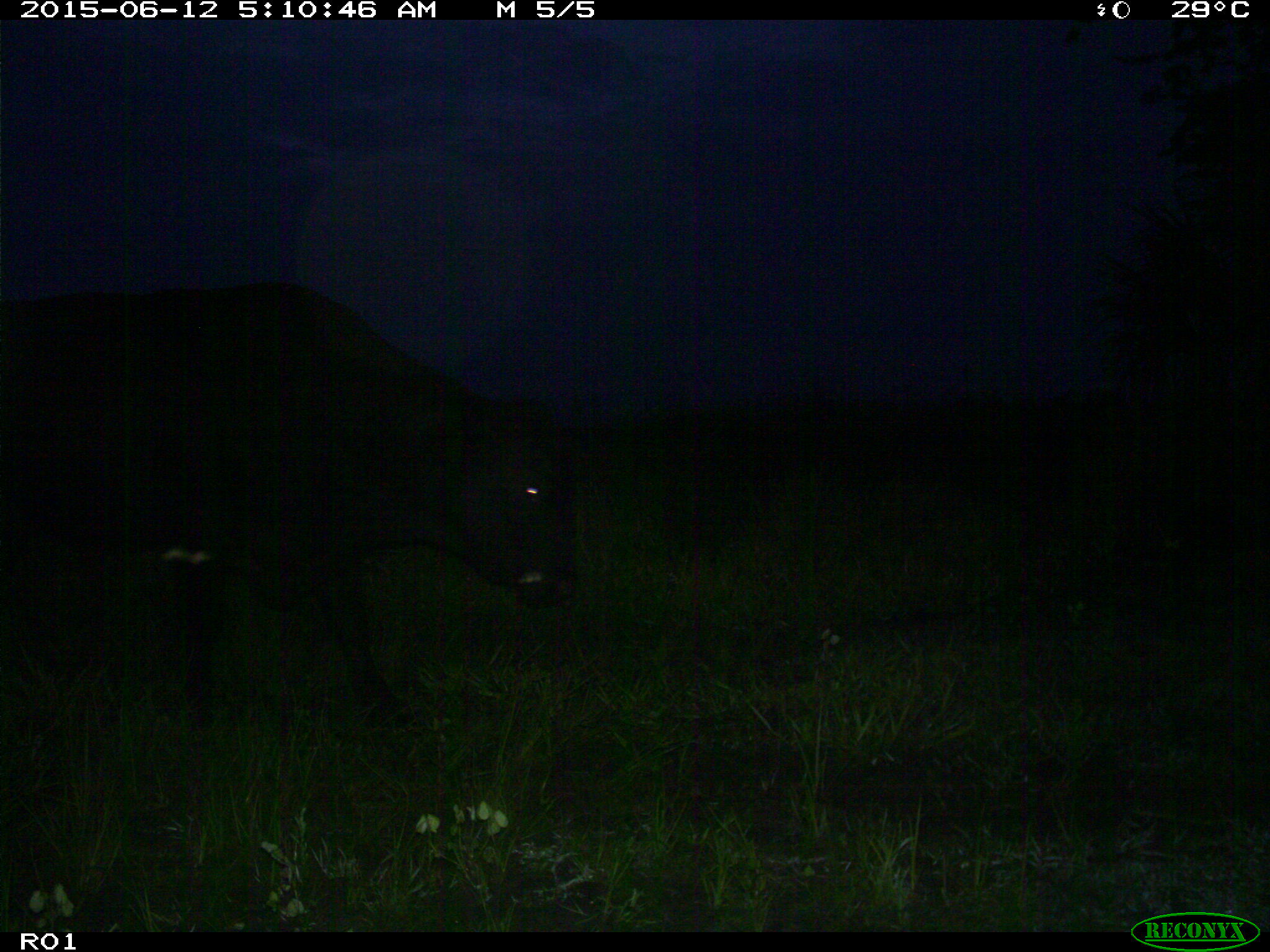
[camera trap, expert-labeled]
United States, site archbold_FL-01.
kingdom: Animalia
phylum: Chordata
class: Mammalia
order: Artiodactyla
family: Bovidae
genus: Bos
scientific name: Bos taurus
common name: domestic cow